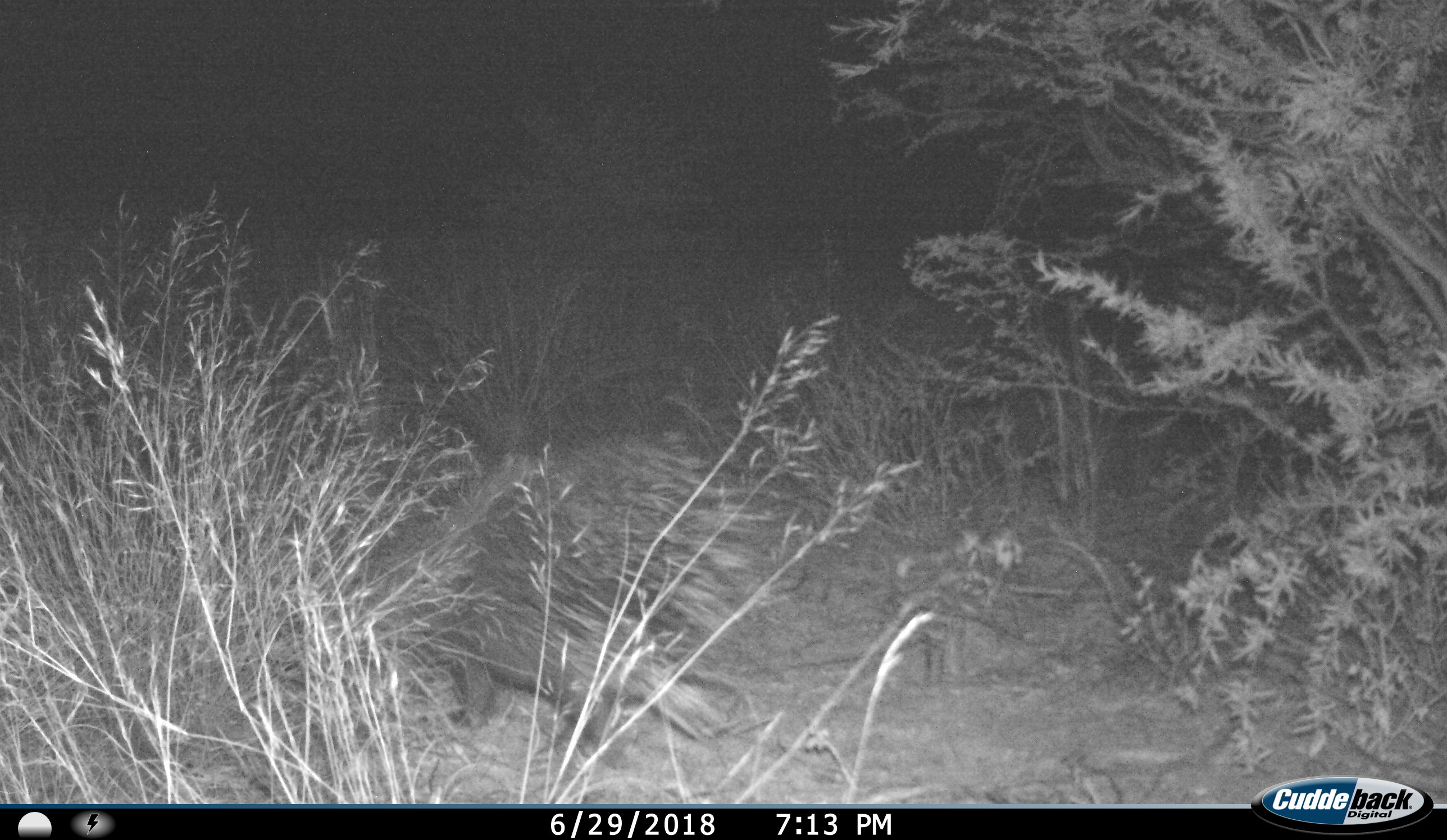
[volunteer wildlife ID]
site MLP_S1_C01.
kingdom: Animalia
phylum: Chordata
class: Mammalia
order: Rodentia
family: Hystricidae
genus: Hystrix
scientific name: Hystrix cristata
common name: crested porcupine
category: porcupine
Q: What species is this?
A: Porcupine (crested porcupine) (Hystrix cristata).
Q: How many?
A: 1.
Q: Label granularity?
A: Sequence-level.